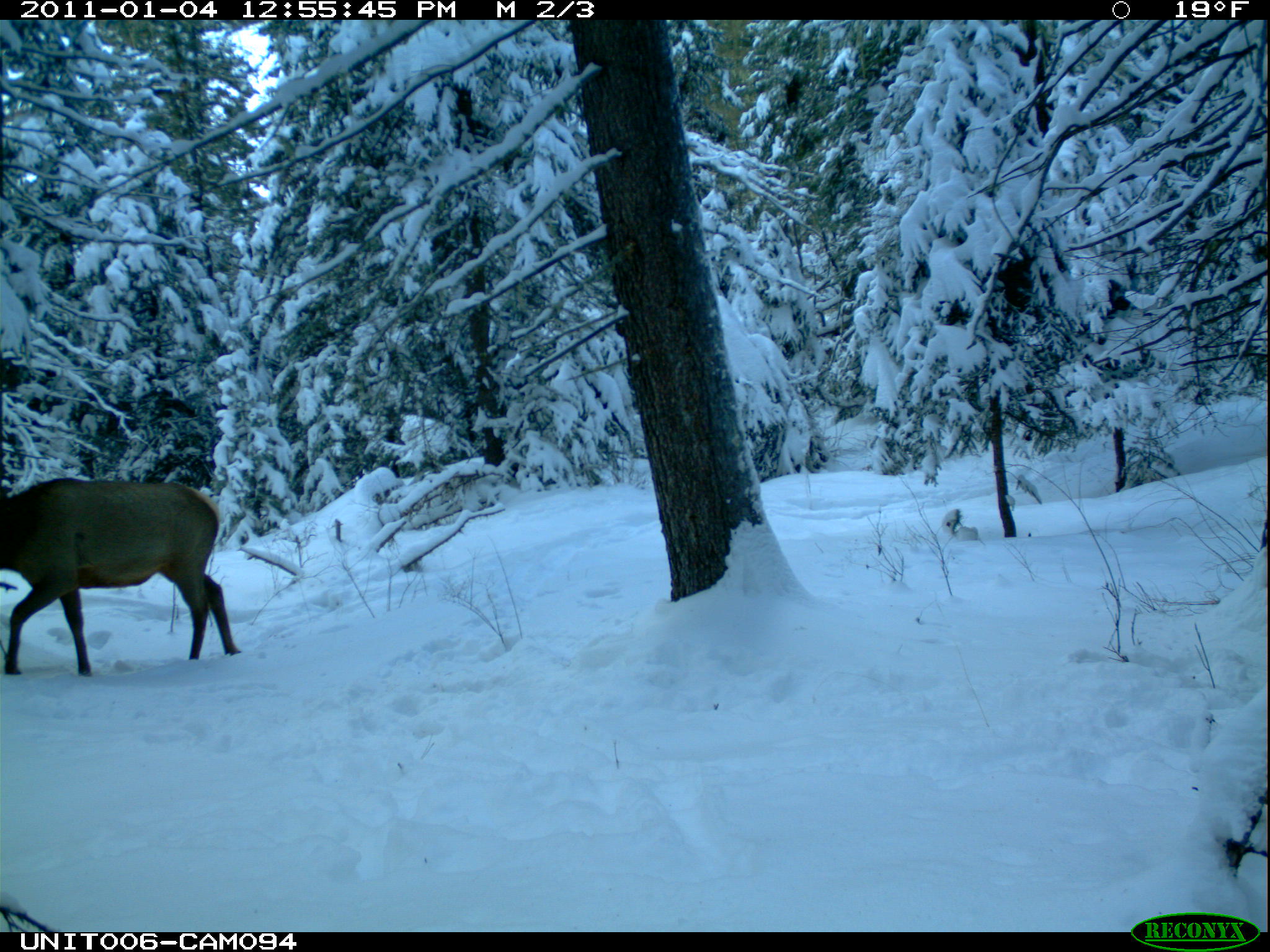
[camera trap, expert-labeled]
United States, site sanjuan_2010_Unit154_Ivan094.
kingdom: Animalia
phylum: Chordata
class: Mammalia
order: Artiodactyla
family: Cervidae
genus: Cervus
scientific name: Cervus elaphus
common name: red deer